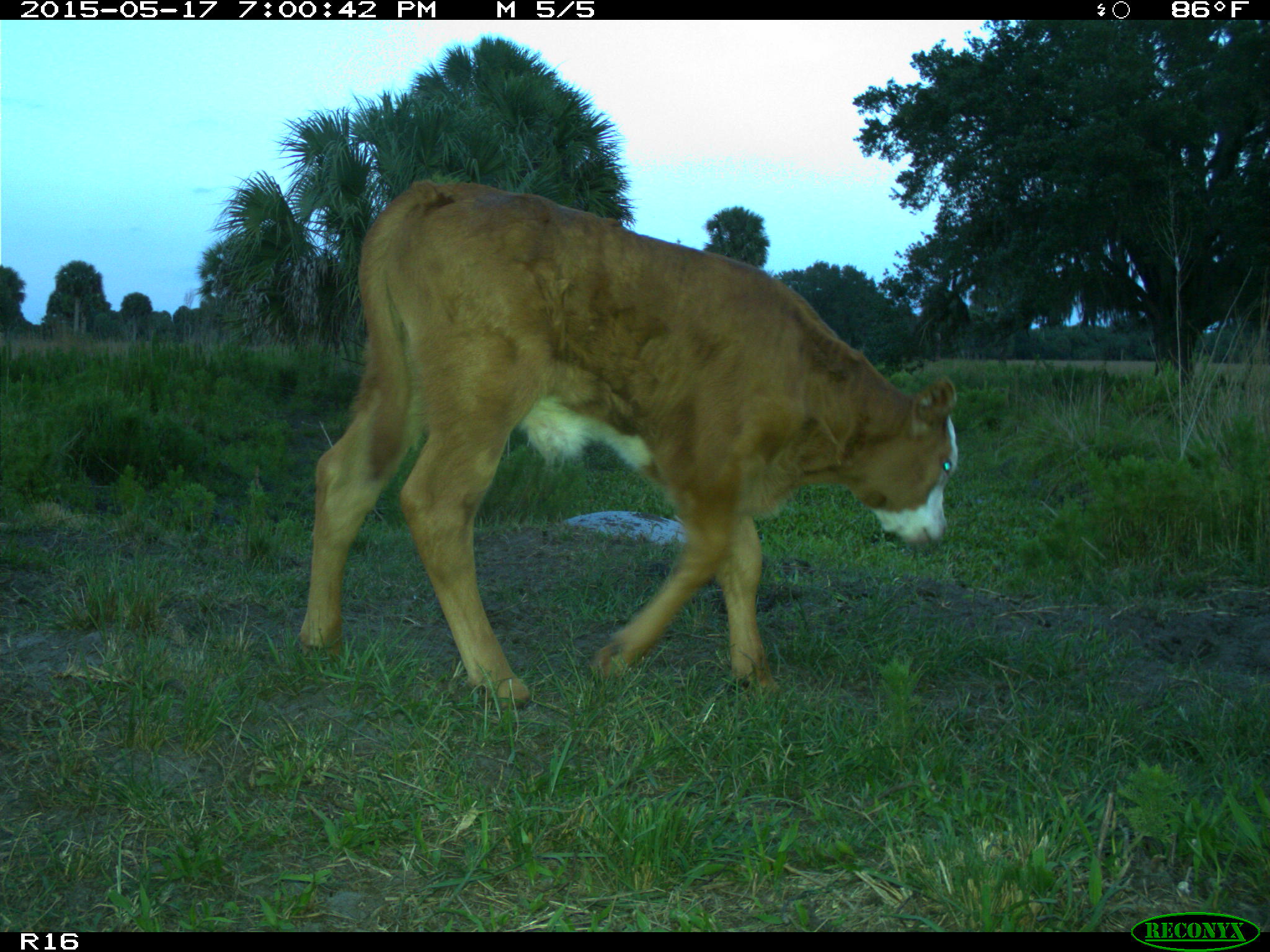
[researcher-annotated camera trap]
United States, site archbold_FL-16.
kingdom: Animalia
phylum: Chordata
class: Mammalia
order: Artiodactyla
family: Bovidae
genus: Bos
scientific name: Bos taurus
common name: domestic cow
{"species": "Bos taurus (domestic cow)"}